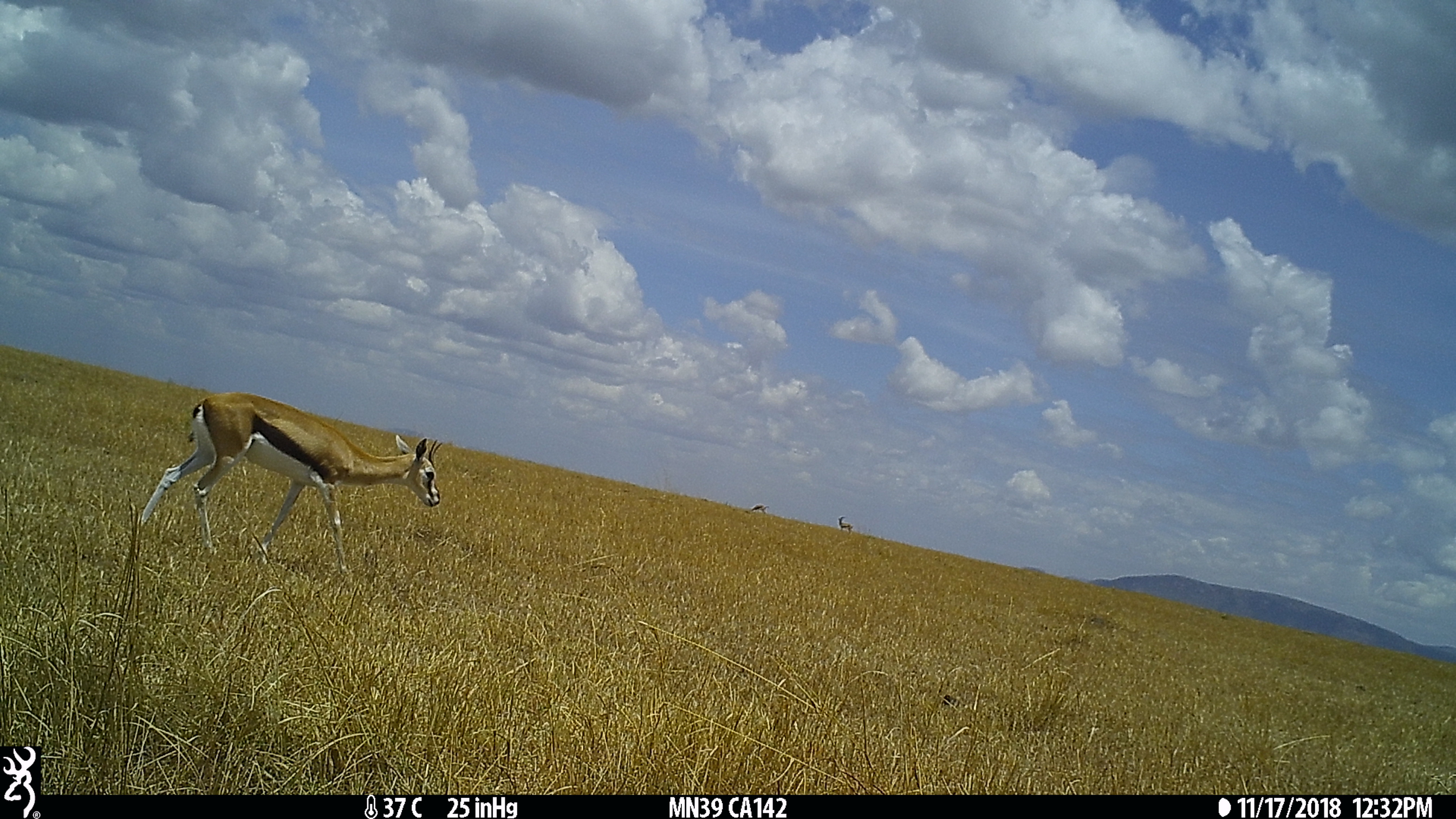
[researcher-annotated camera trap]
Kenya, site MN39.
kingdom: Animalia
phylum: Chordata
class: Mammalia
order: Artiodactyla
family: Bovidae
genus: Eudorcas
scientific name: Eudorcas thomsonii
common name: thomon's gazelle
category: gazelle thomsons